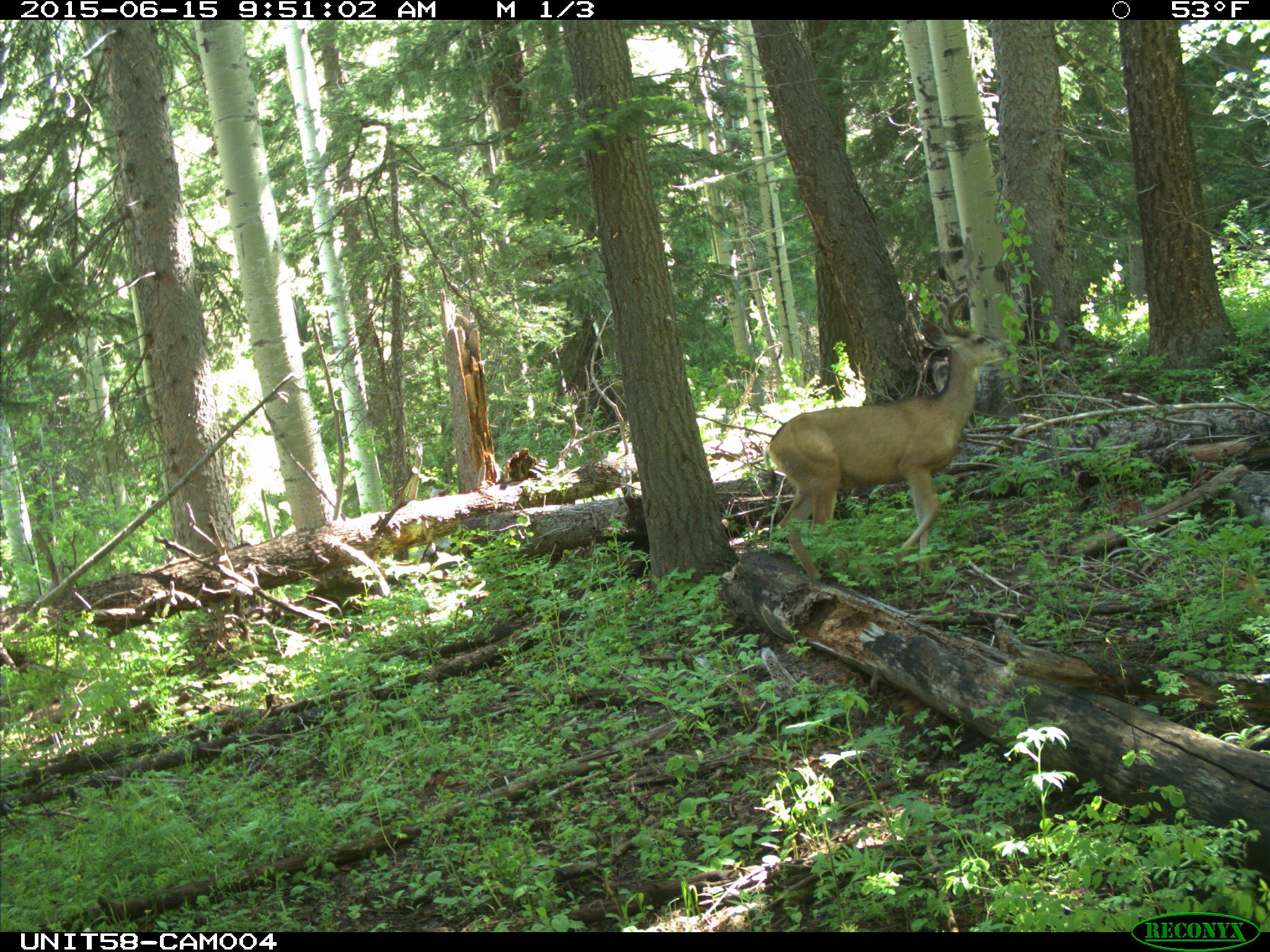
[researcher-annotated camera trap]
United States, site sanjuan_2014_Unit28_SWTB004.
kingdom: Animalia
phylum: Chordata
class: Mammalia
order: Artiodactyla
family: Cervidae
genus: Odocoileus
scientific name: Odocoileus hemionus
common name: mule deer